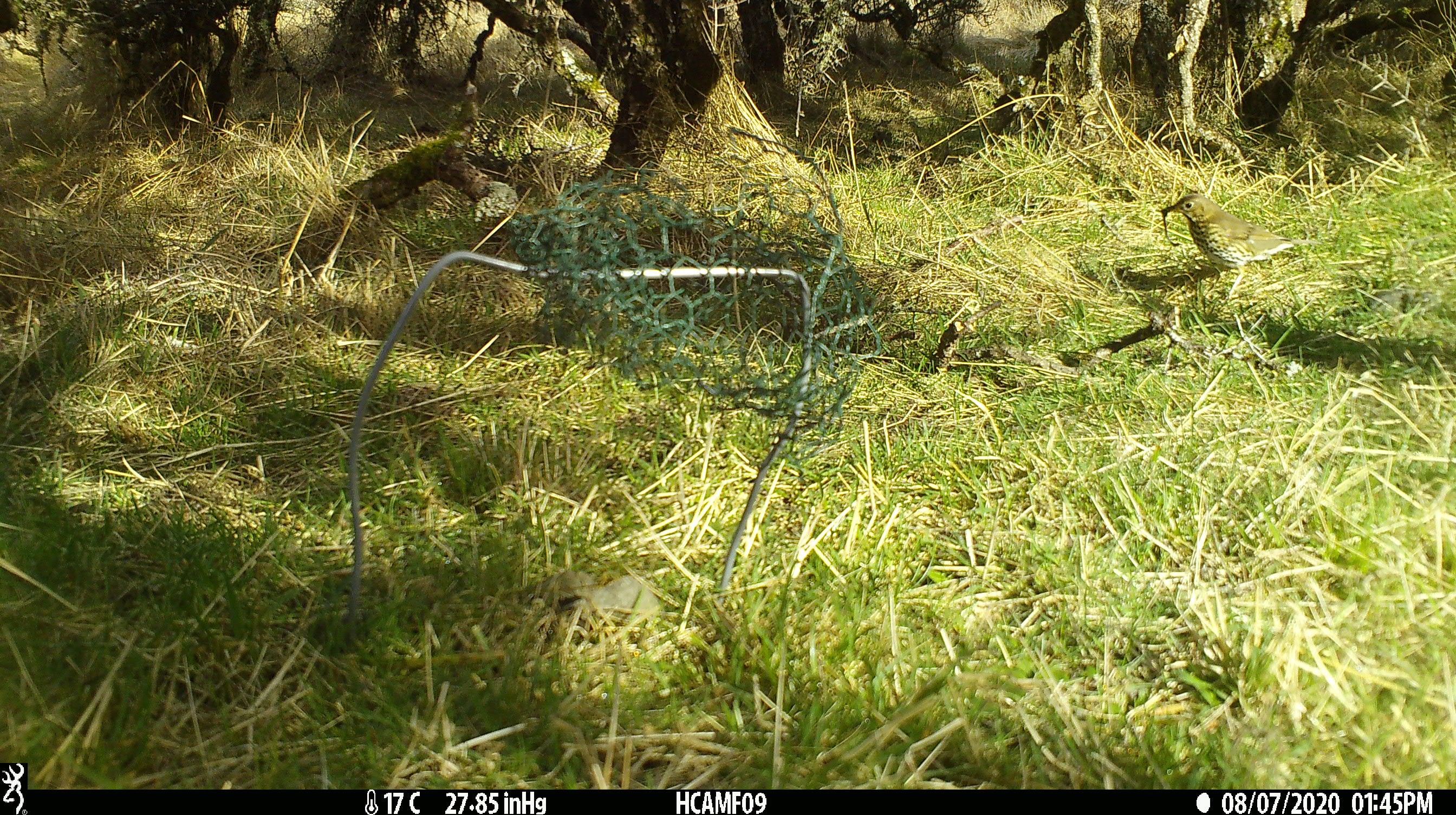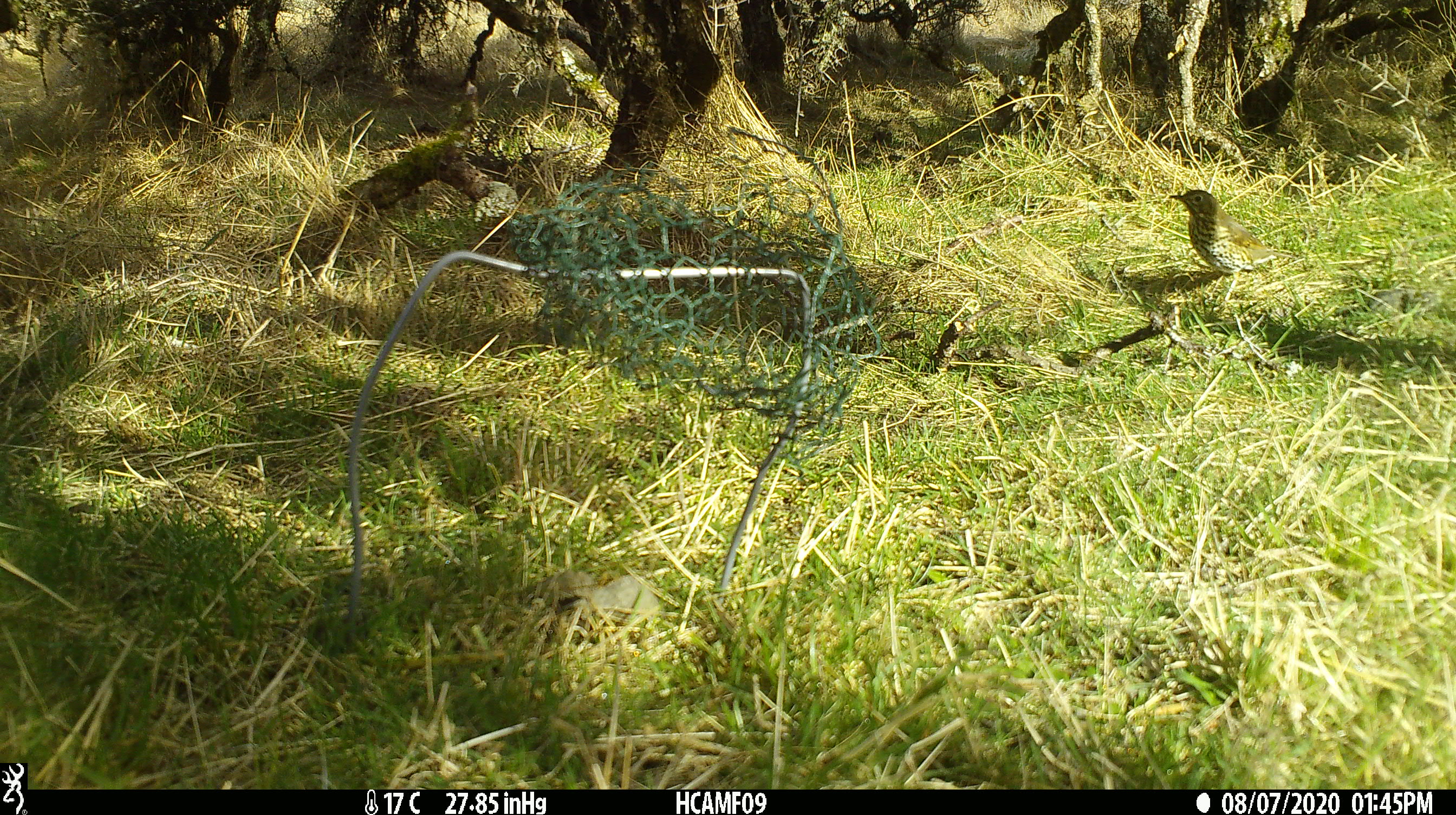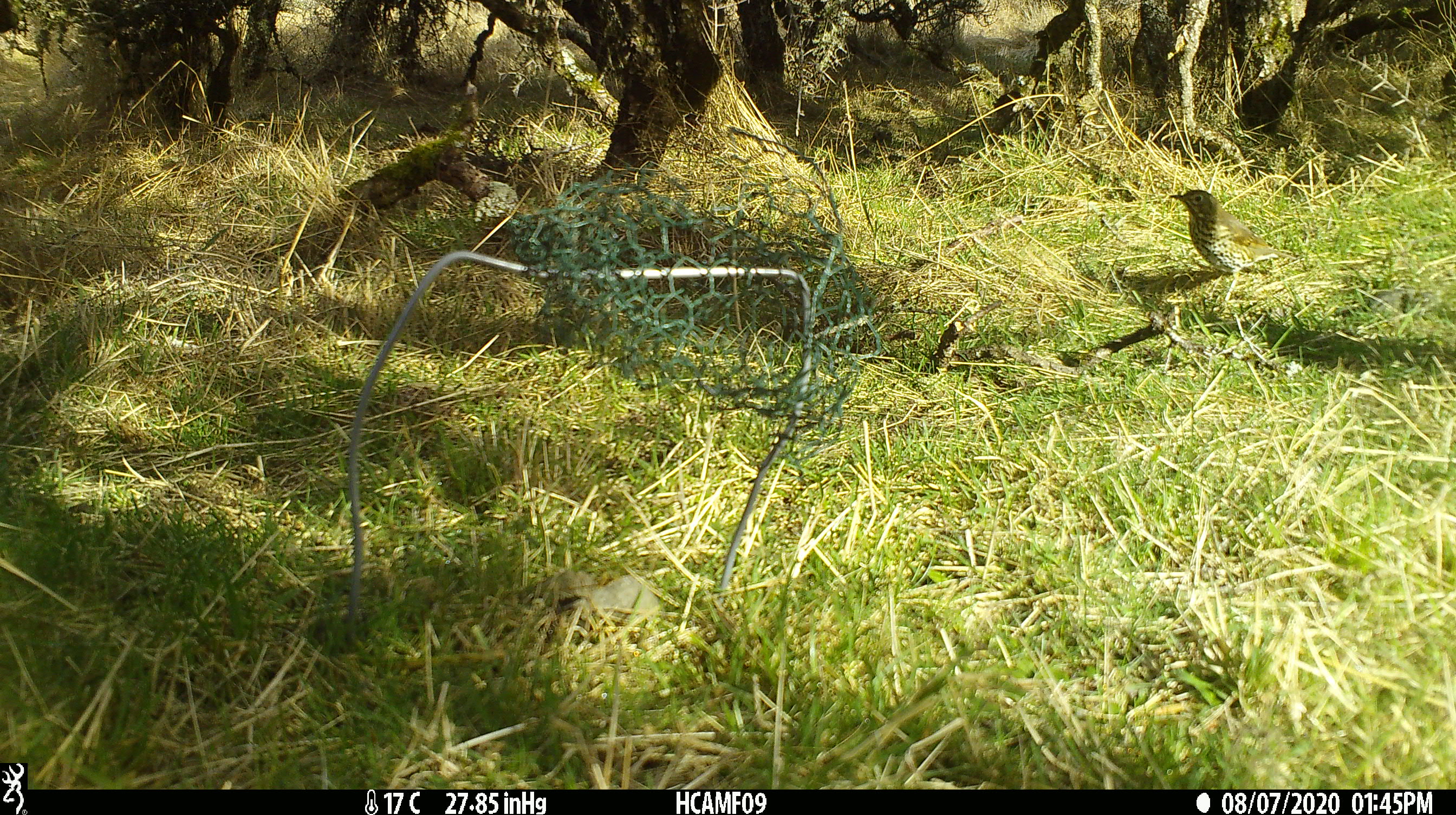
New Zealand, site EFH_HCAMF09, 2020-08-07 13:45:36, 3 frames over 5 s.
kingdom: Animalia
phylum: Chordata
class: Aves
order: Passeriformes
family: Turdidae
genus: Turdus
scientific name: Turdus philomelos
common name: song thrush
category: thrush